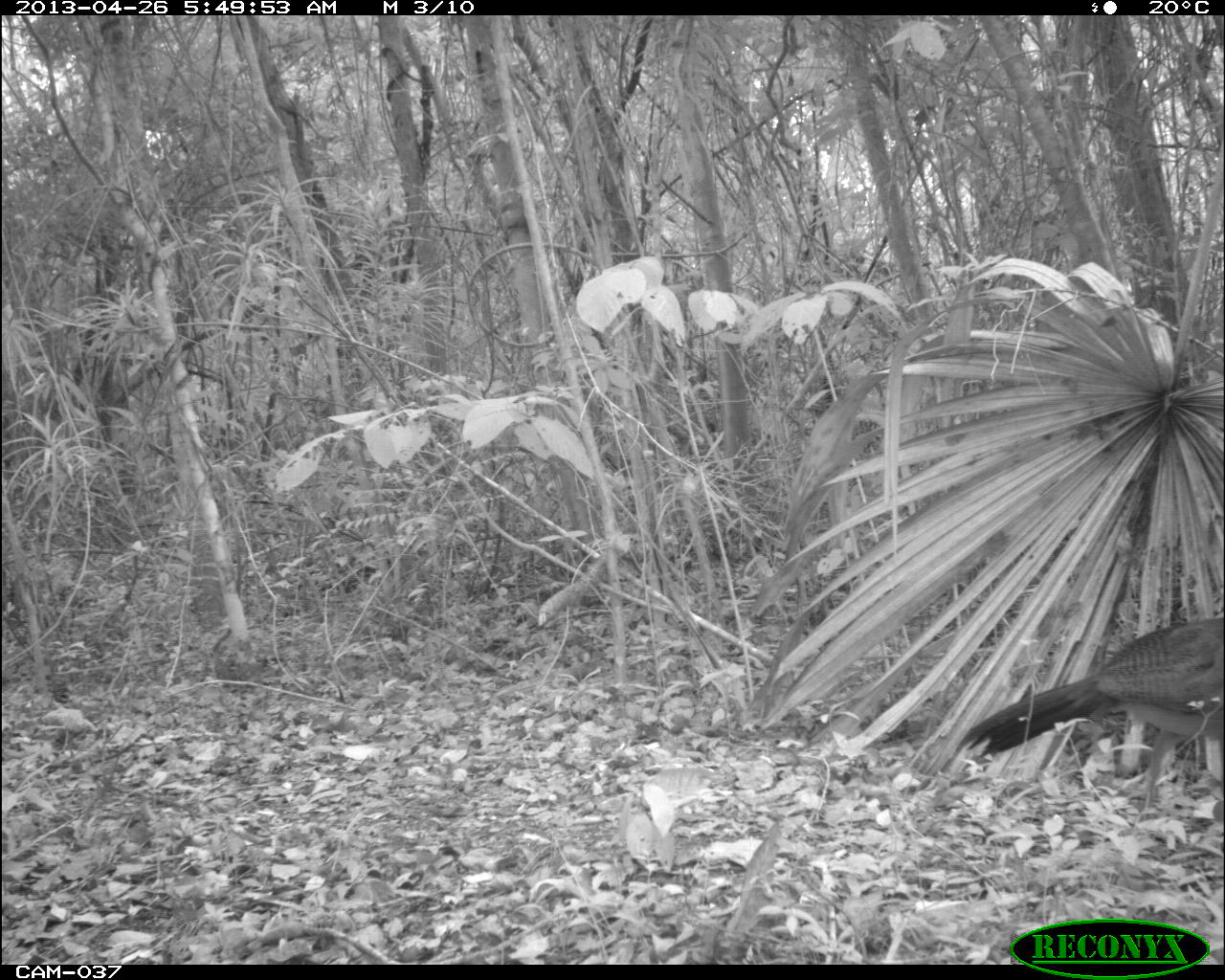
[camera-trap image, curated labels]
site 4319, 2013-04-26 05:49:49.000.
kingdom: Animalia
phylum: Chordata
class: Aves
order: Galliformes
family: Cracidae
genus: Crax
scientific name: Crax rubra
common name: great curassow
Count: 1.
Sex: female.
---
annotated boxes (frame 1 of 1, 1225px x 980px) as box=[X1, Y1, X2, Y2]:
crax rubra: box=[958, 618, 1223, 811]